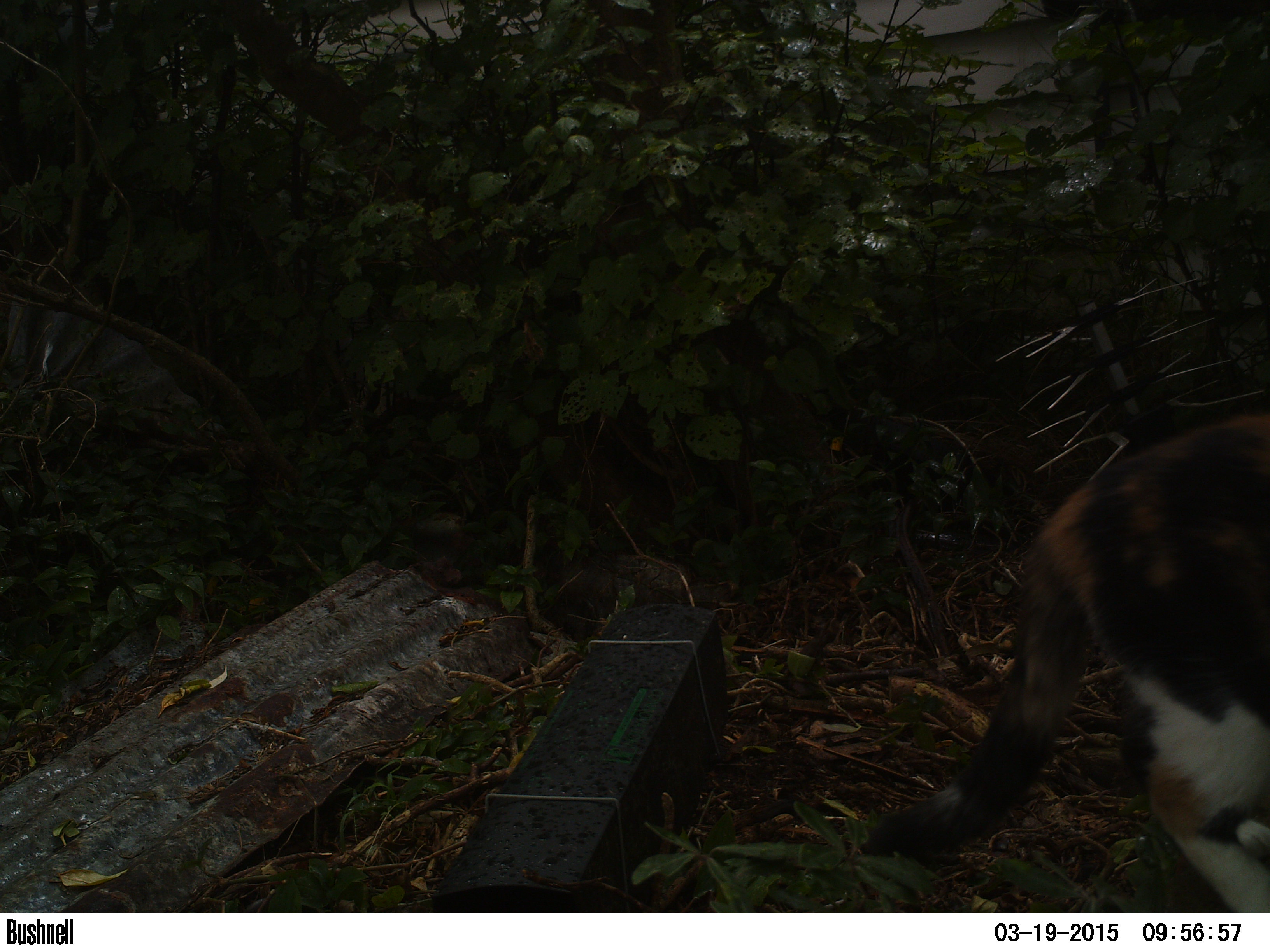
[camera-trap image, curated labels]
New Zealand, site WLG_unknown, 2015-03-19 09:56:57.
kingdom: Animalia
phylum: Chordata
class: Mammalia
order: Carnivora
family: Felidae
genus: Felis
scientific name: Felis catus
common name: domestic cat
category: cat